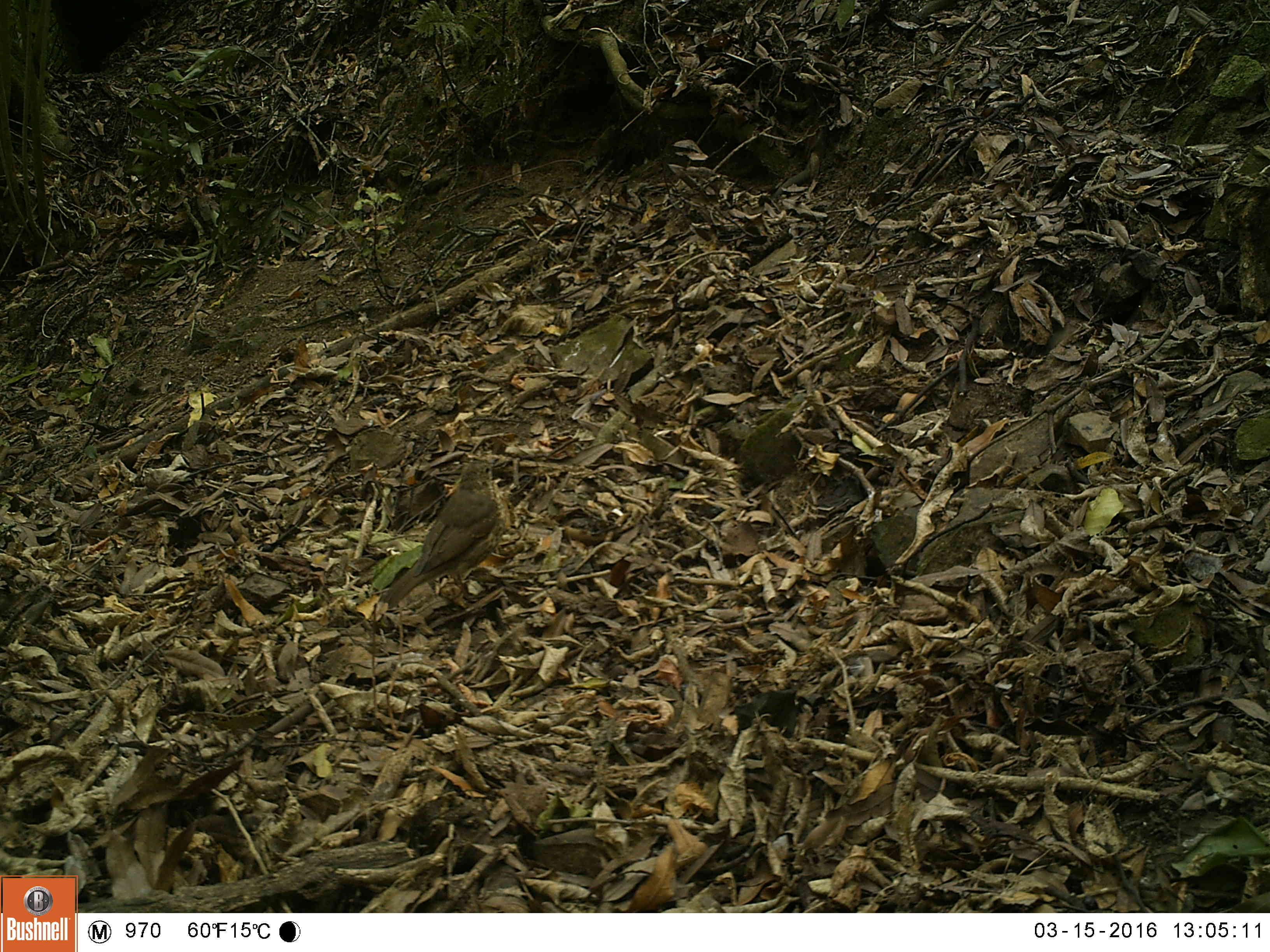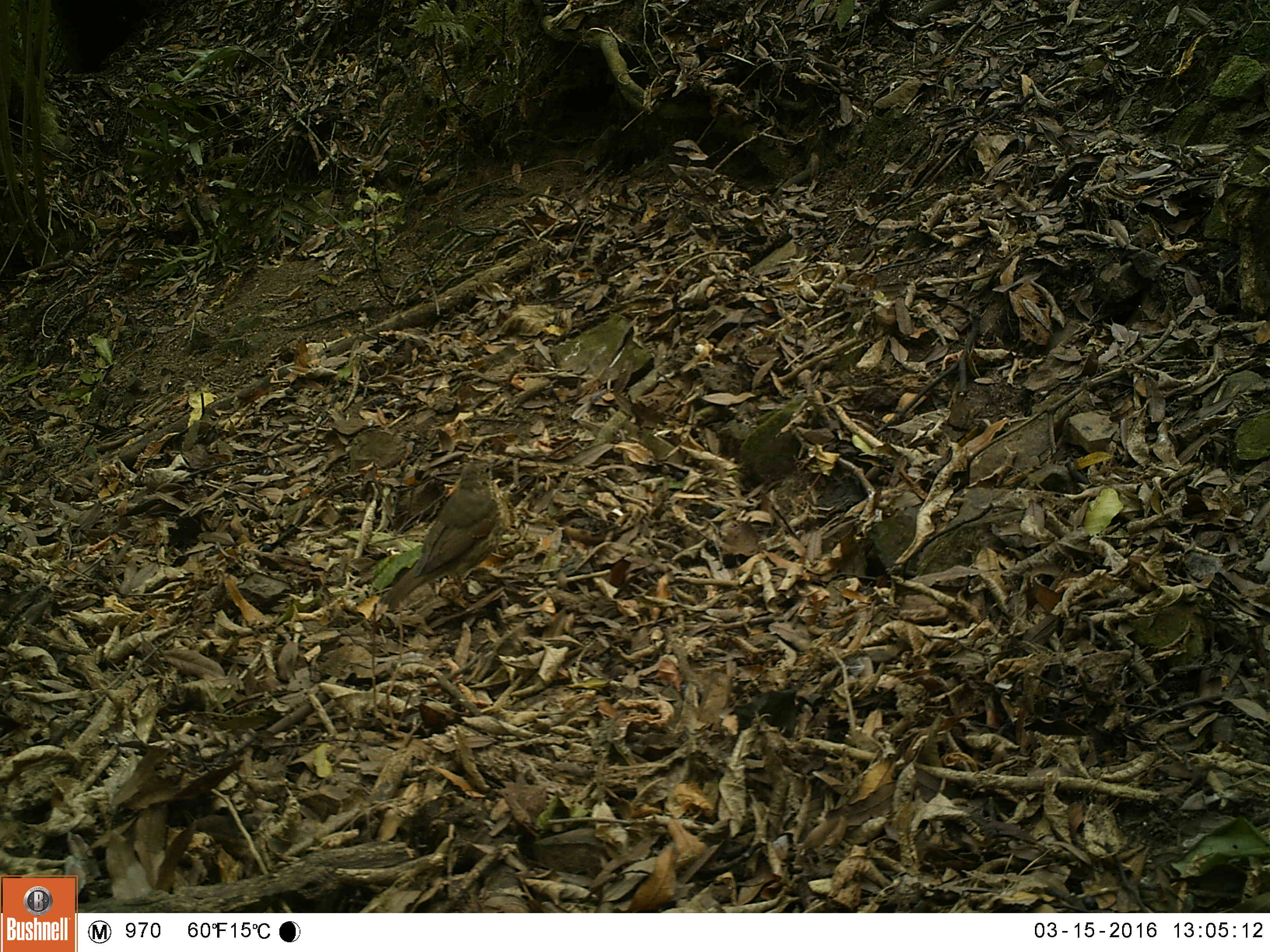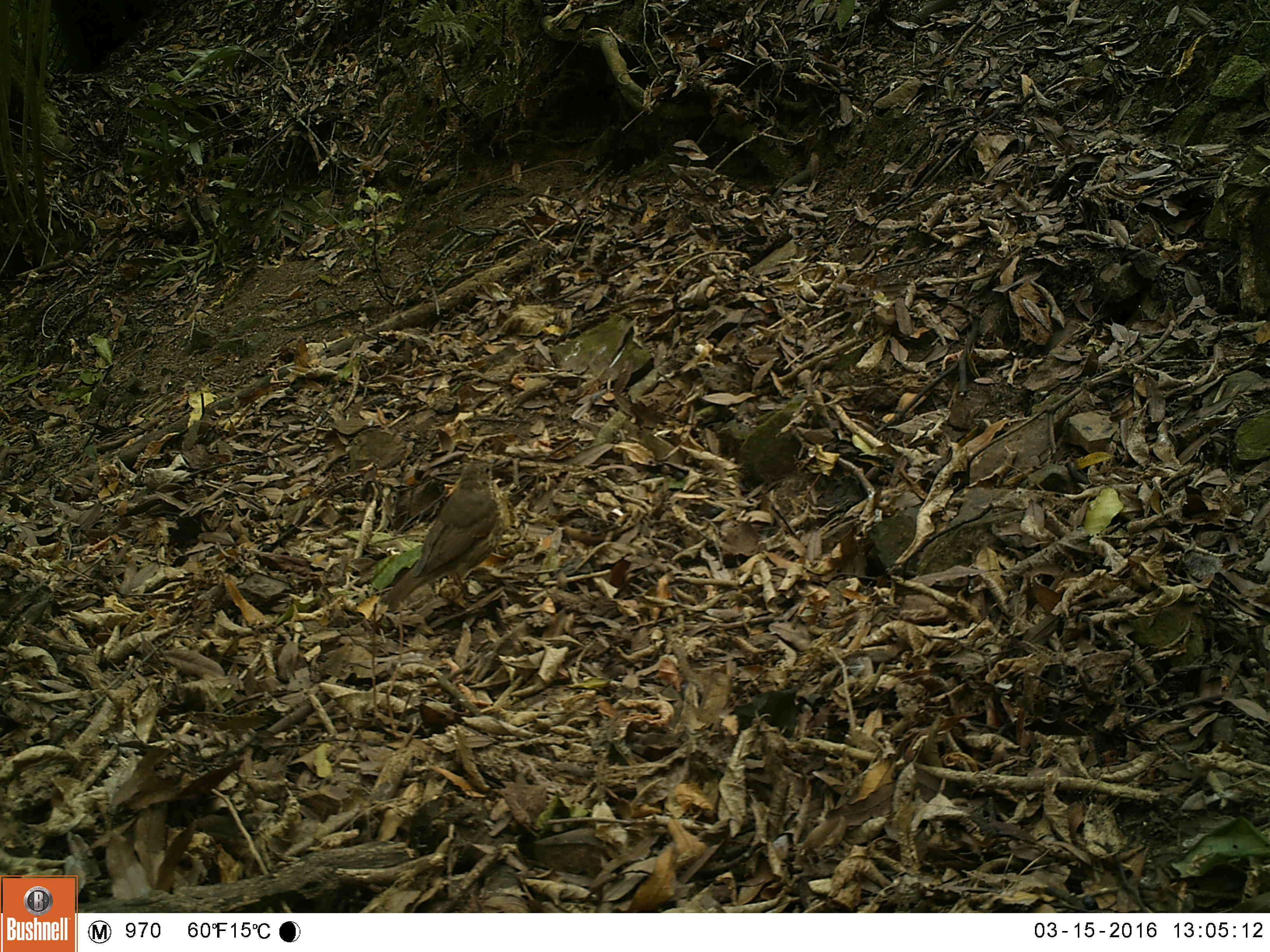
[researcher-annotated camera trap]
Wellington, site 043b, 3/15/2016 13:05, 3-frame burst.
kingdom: Animalia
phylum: Chordata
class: Aves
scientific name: Aves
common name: bird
Bird (Aves).